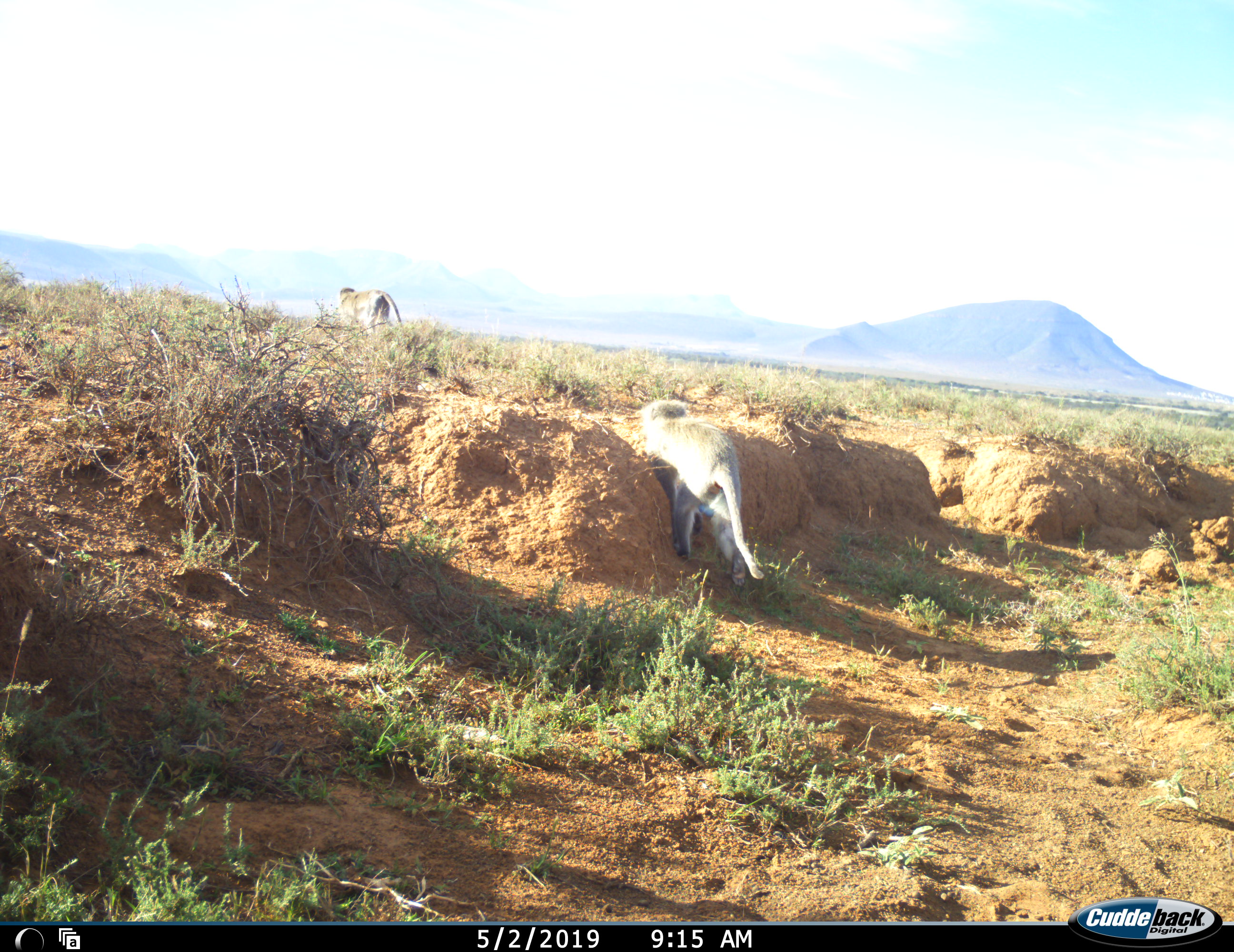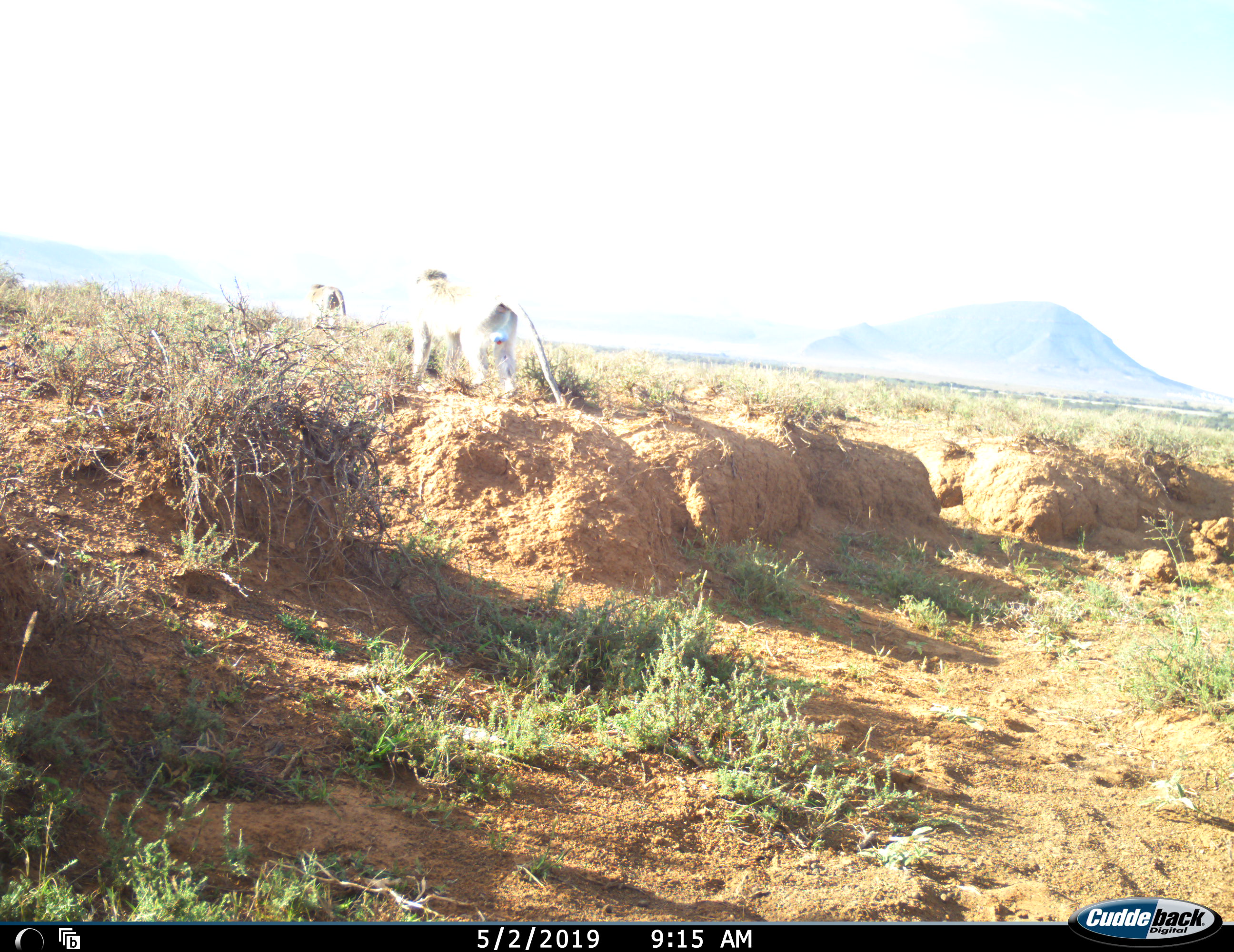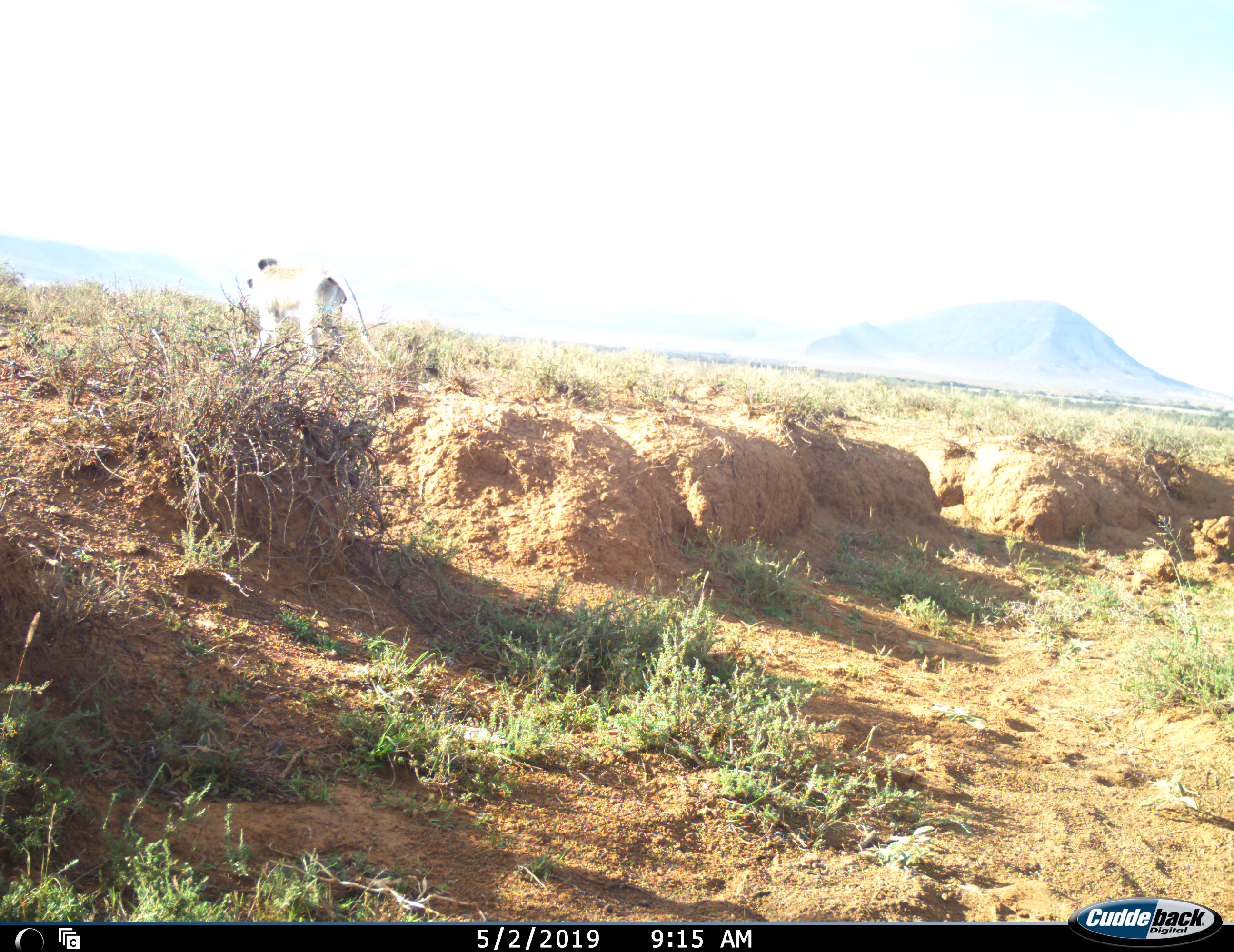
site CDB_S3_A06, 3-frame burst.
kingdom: Animalia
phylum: Chordata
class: Mammalia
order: Primates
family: Cercopithecidae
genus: Chlorocebus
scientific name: Chlorocebus pygerythrus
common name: vervet monkey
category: monkeyvervet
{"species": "monkeyvervet (vervet monkey) (Chlorocebus pygerythrus)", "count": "2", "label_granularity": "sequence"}